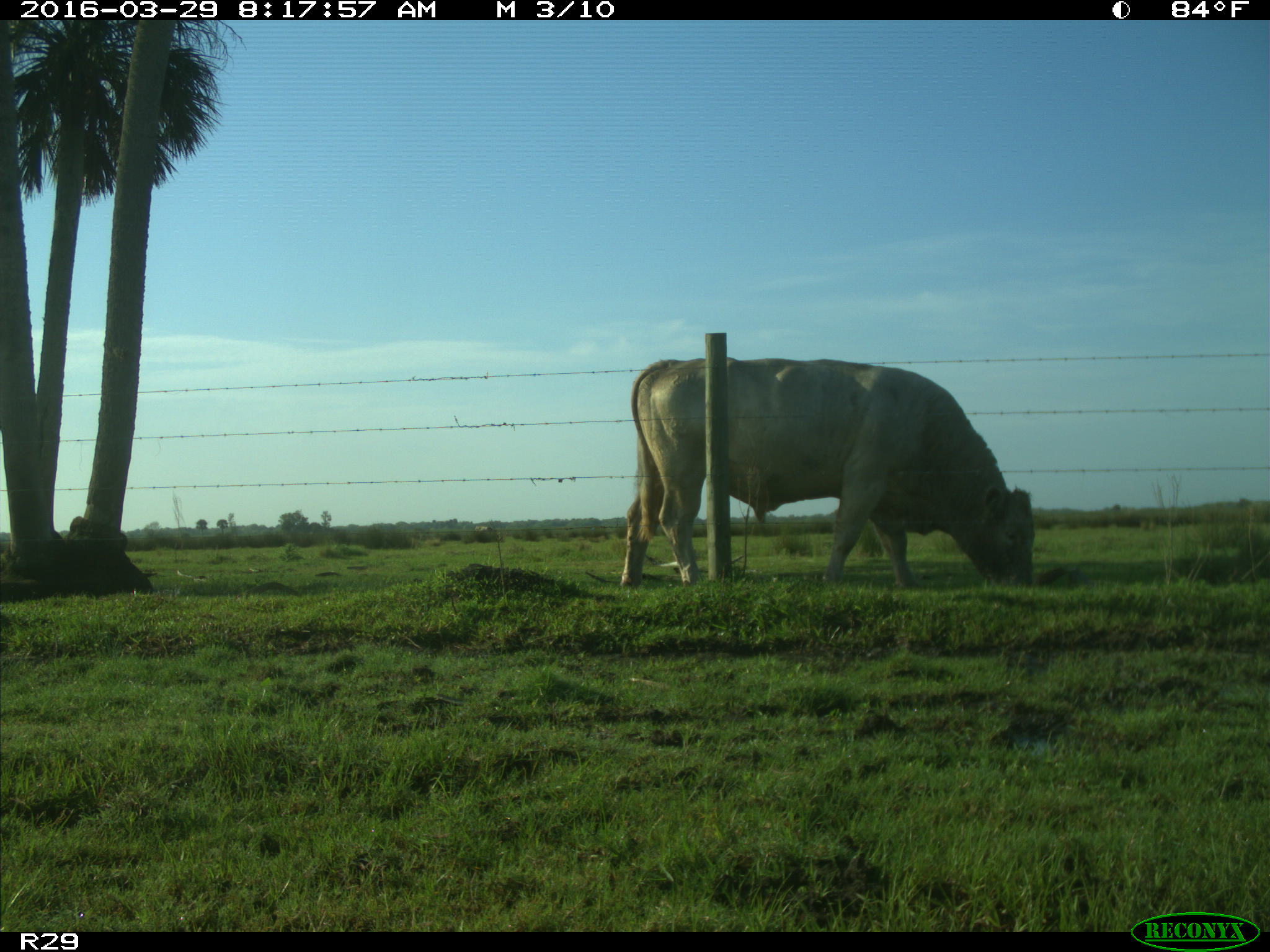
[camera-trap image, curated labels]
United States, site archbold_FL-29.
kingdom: Animalia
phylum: Chordata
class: Mammalia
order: Artiodactyla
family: Bovidae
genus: Bos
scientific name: Bos taurus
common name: domestic cow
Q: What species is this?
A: Bos taurus (domestic cow).